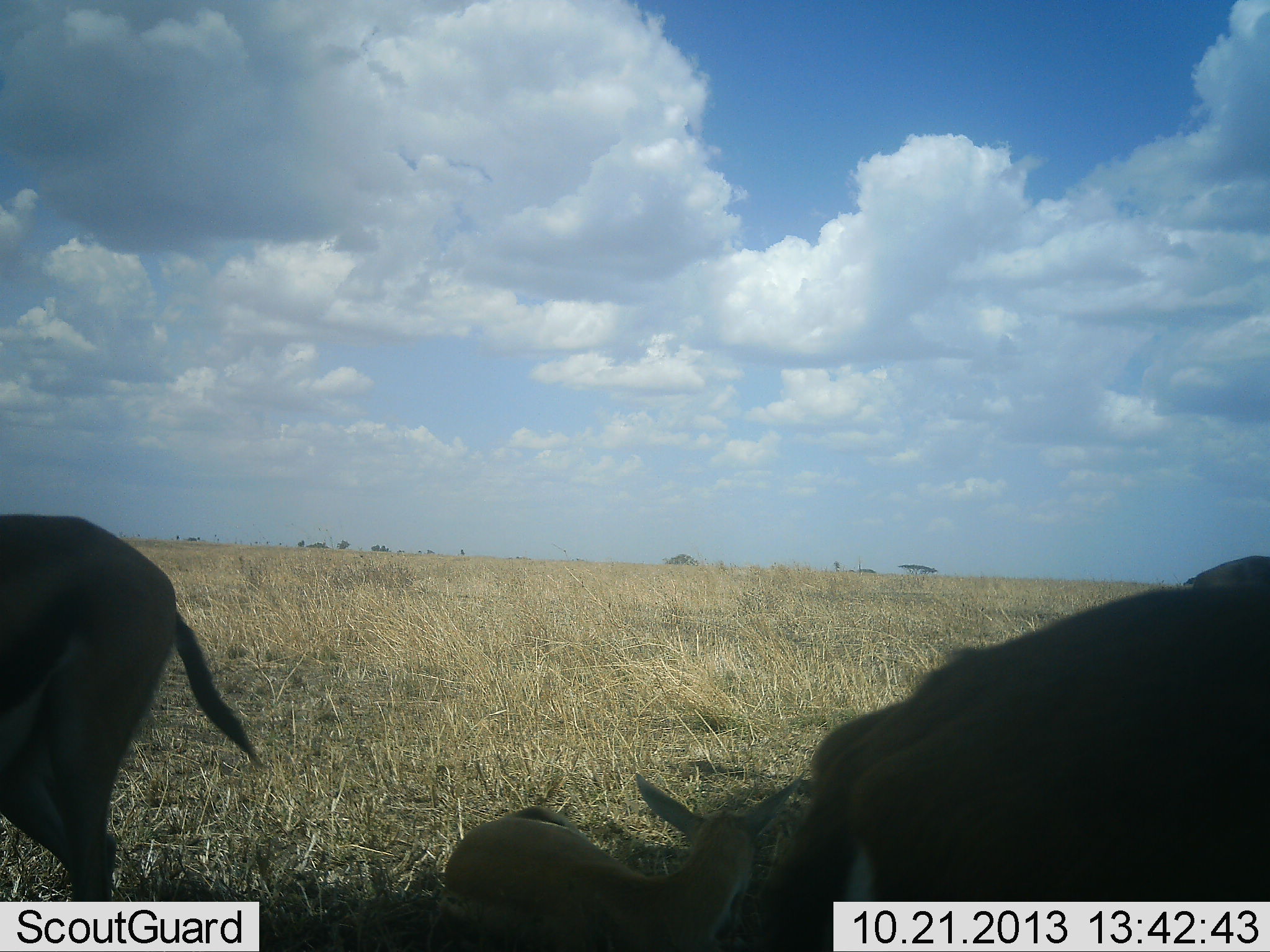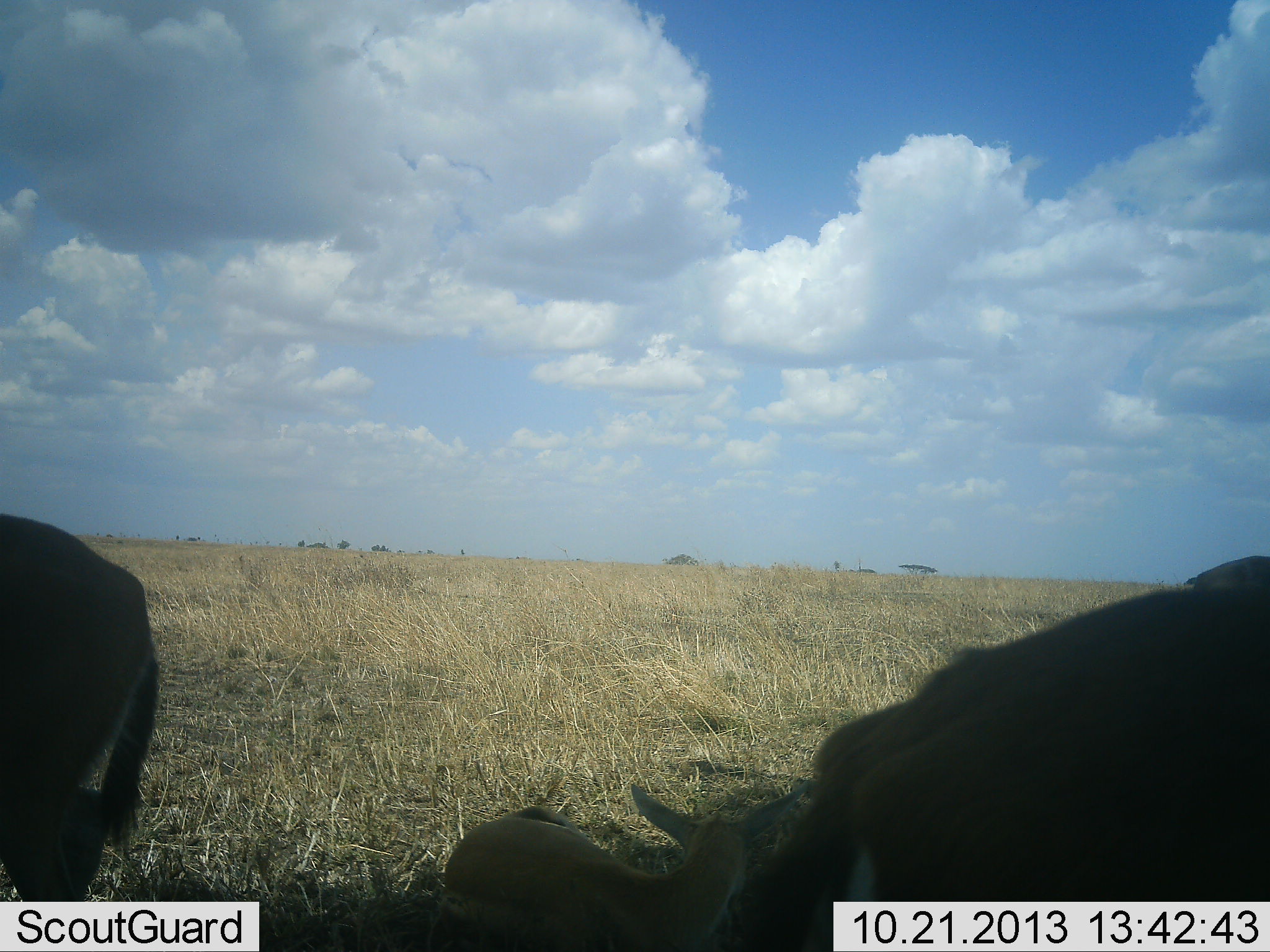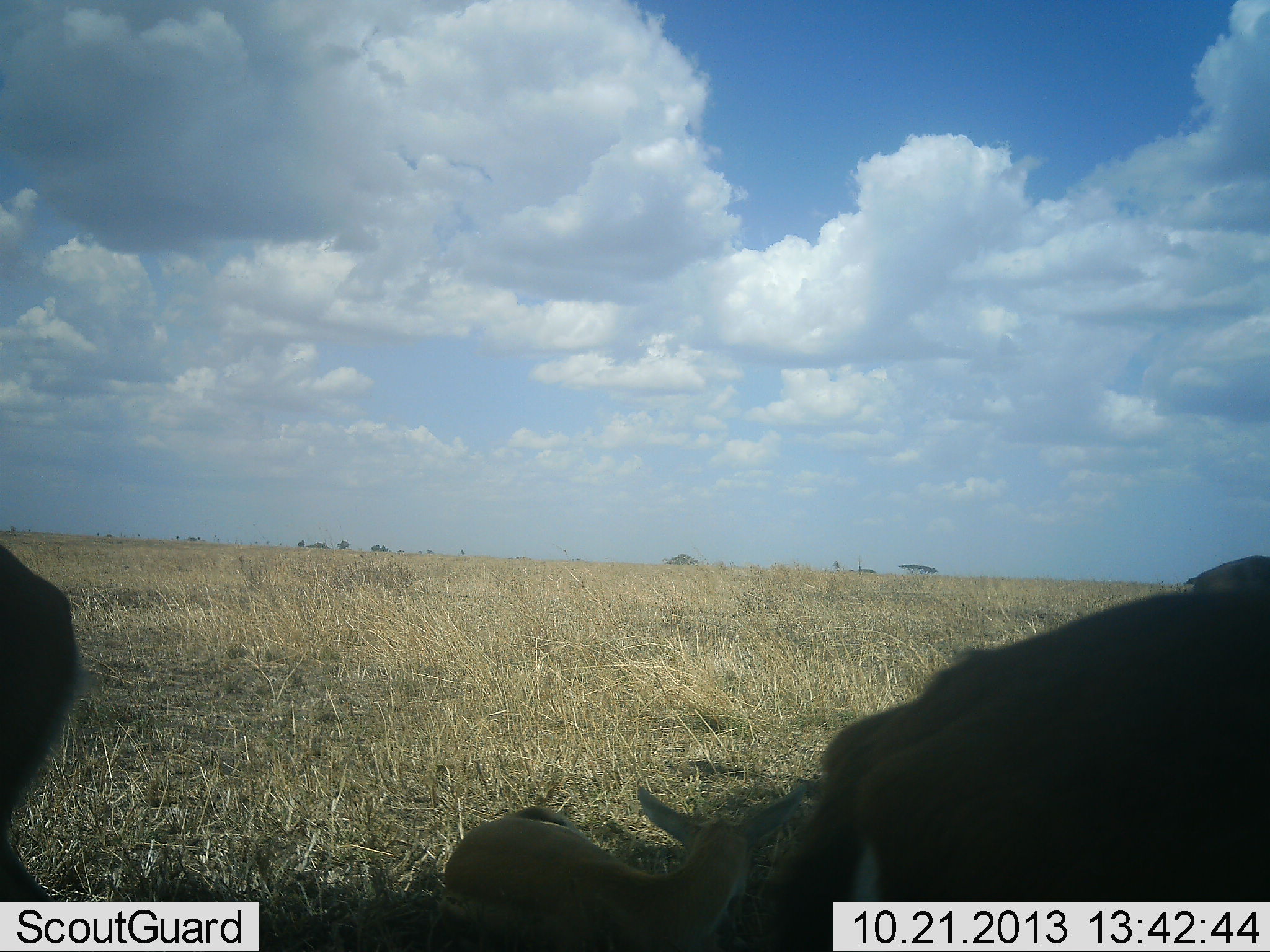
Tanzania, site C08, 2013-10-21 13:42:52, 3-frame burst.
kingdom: Animalia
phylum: Chordata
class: Mammalia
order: Artiodactyla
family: Bovidae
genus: Eudorcas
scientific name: Eudorcas thomsonii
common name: thomson's gazelle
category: gazellethomsons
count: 3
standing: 80%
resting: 70%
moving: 10%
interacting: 0%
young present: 40%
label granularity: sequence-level